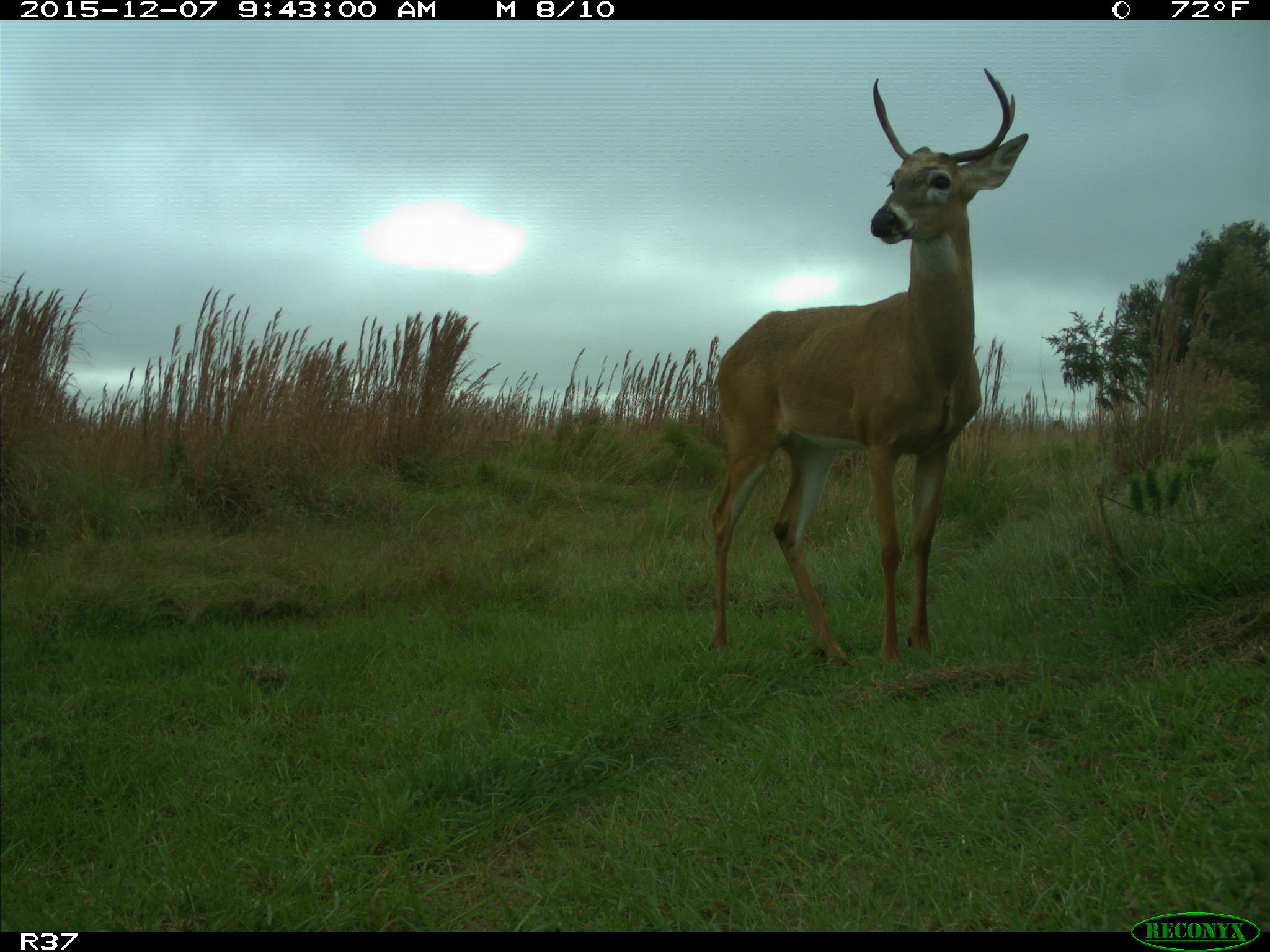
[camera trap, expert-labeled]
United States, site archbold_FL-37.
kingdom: Animalia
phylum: Chordata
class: Mammalia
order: Artiodactyla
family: Cervidae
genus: Odocoileus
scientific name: Odocoileus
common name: deer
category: unidentified deer